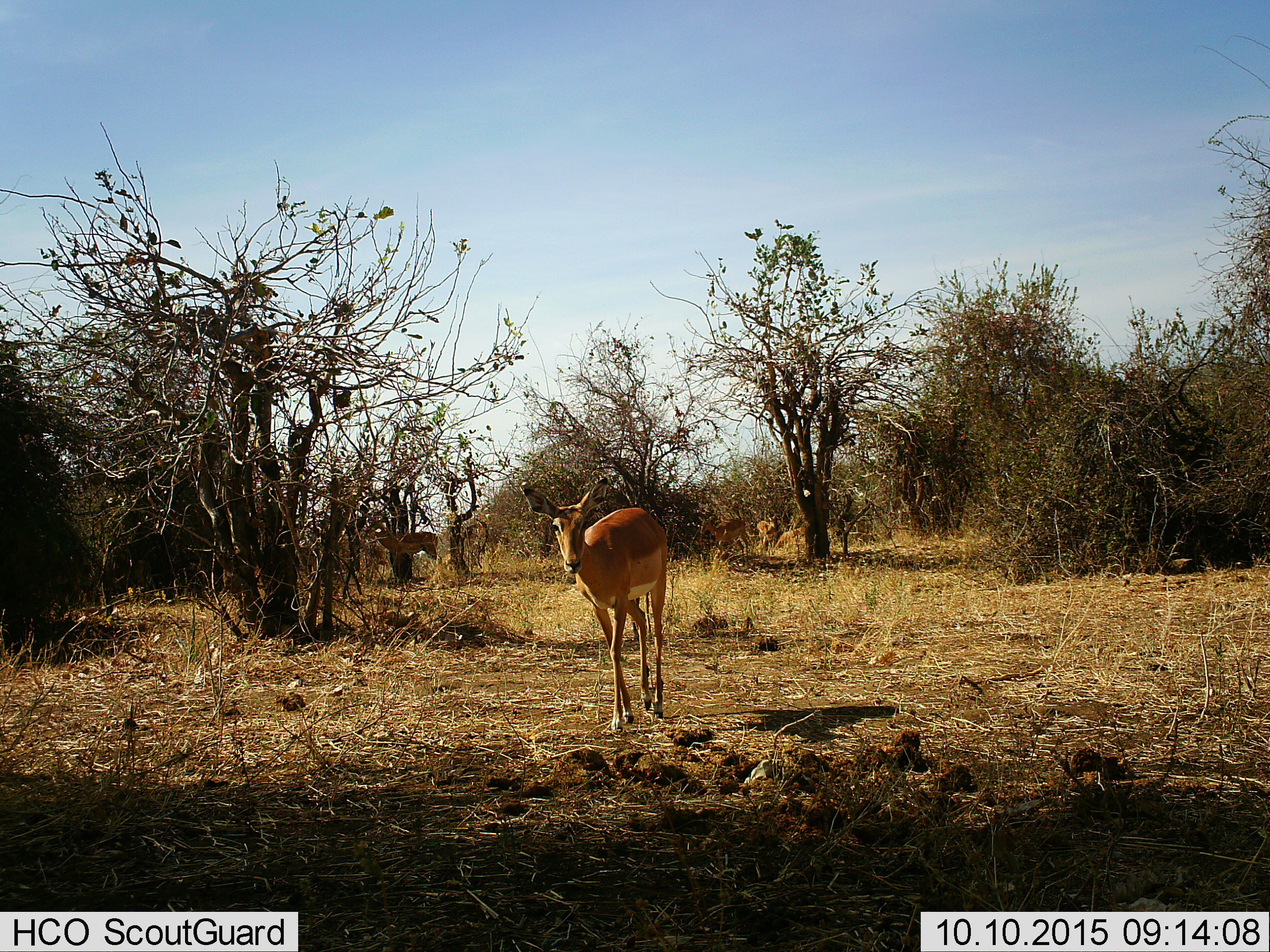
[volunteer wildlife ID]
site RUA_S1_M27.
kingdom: Animalia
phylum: Chordata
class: Mammalia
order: Artiodactyla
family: Bovidae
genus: Aepyceros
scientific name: Aepyceros melampus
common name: impala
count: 4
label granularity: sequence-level